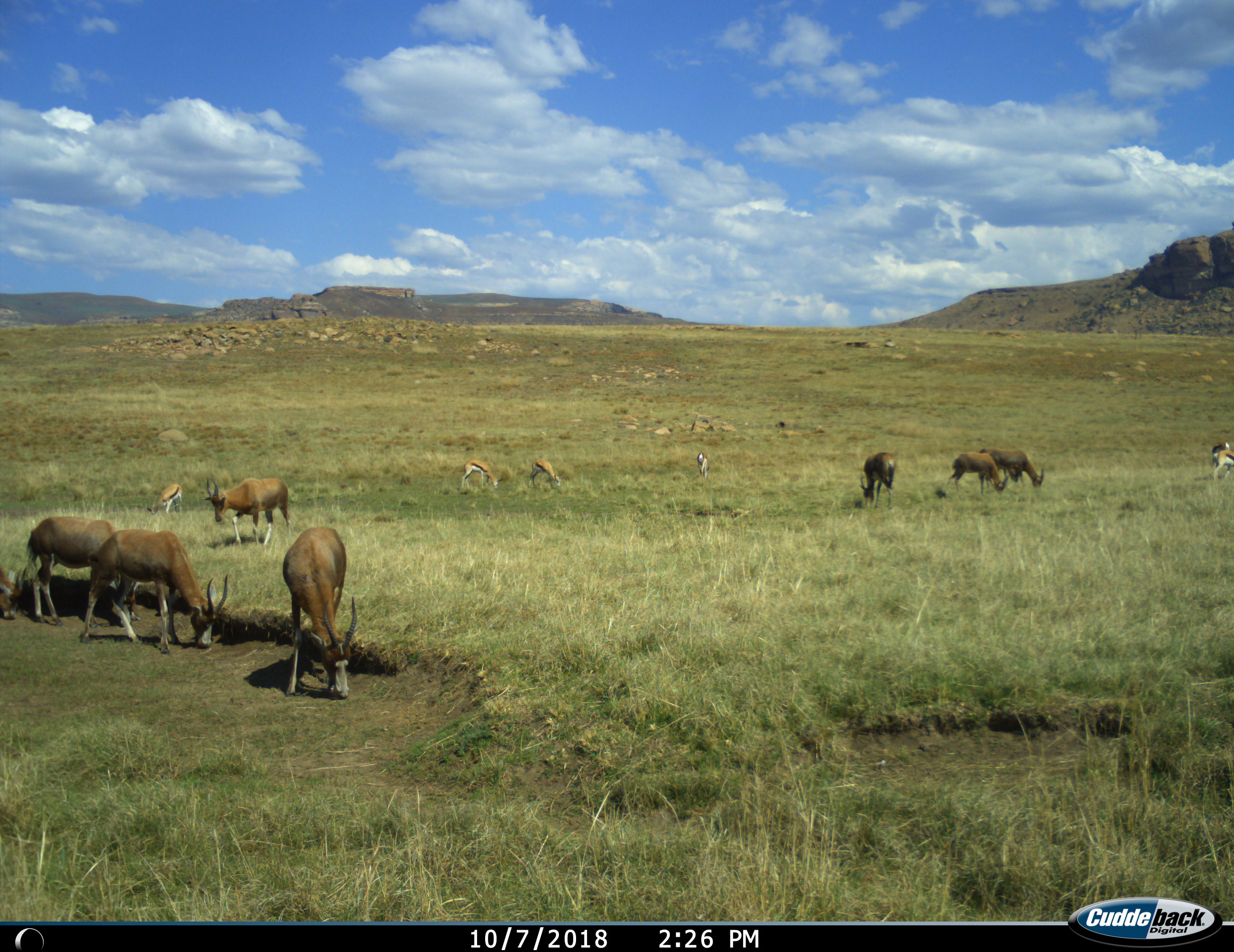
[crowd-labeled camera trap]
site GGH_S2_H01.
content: unidentified animal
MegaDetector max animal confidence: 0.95